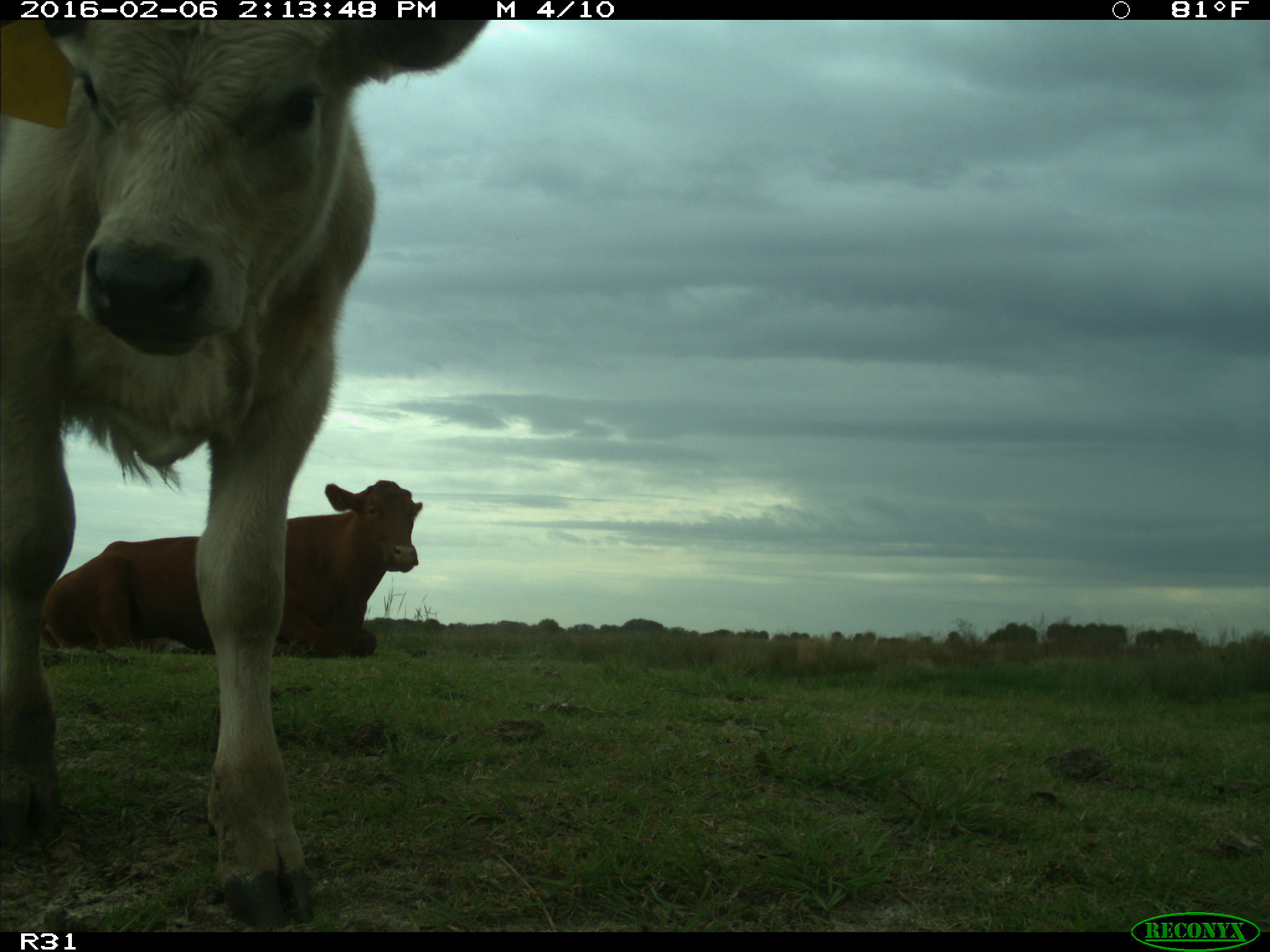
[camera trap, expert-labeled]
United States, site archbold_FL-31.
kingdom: Animalia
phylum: Chordata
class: Mammalia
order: Artiodactyla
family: Bovidae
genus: Bos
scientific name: Bos taurus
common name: domestic cow